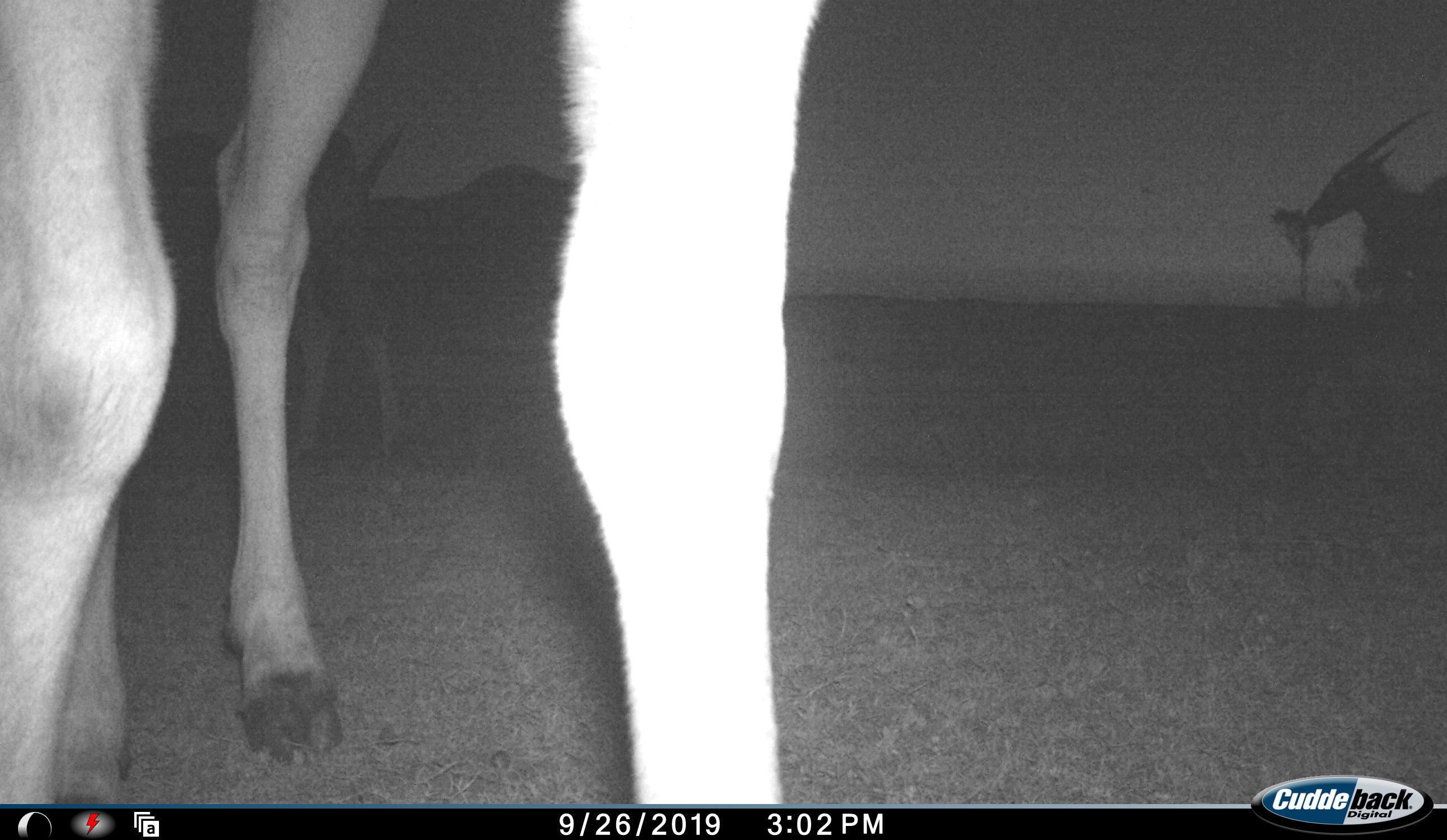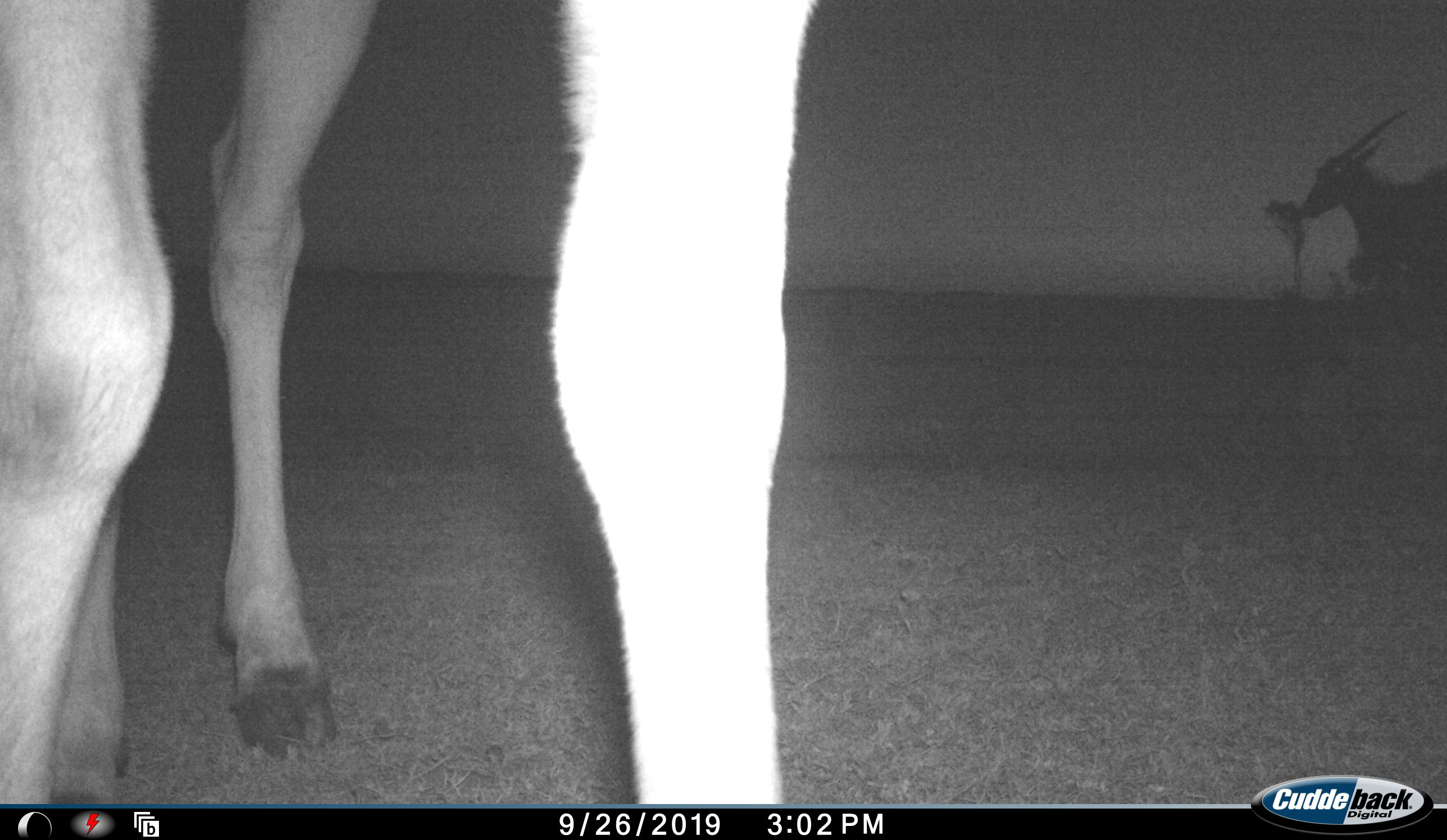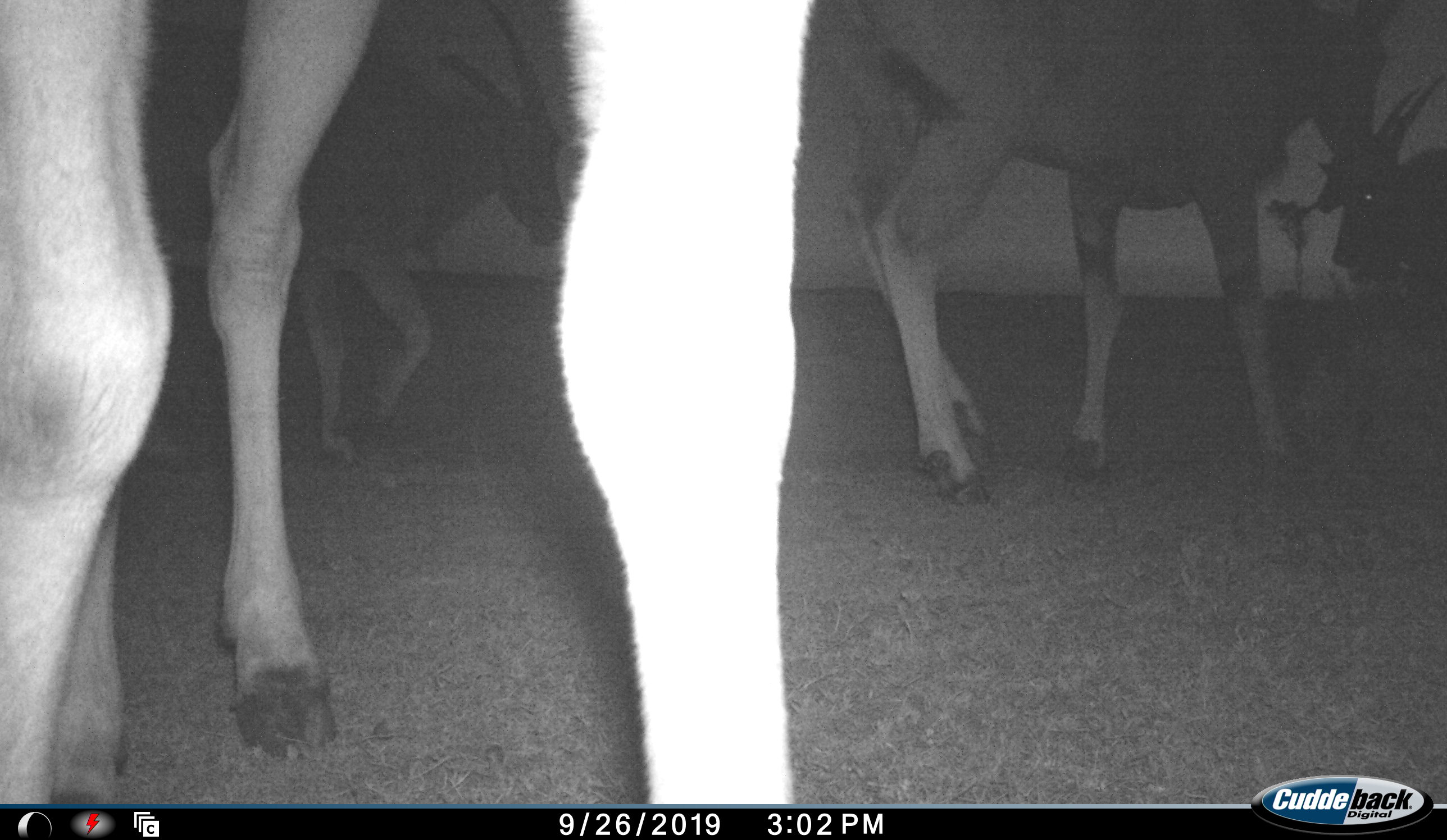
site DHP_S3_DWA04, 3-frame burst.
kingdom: Animalia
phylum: Chordata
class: Mammalia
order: Artiodactyla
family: Bovidae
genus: Tragelaphus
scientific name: Tragelaphus oryx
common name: eland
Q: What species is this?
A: Eland (Tragelaphus oryx).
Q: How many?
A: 5.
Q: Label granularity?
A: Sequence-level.